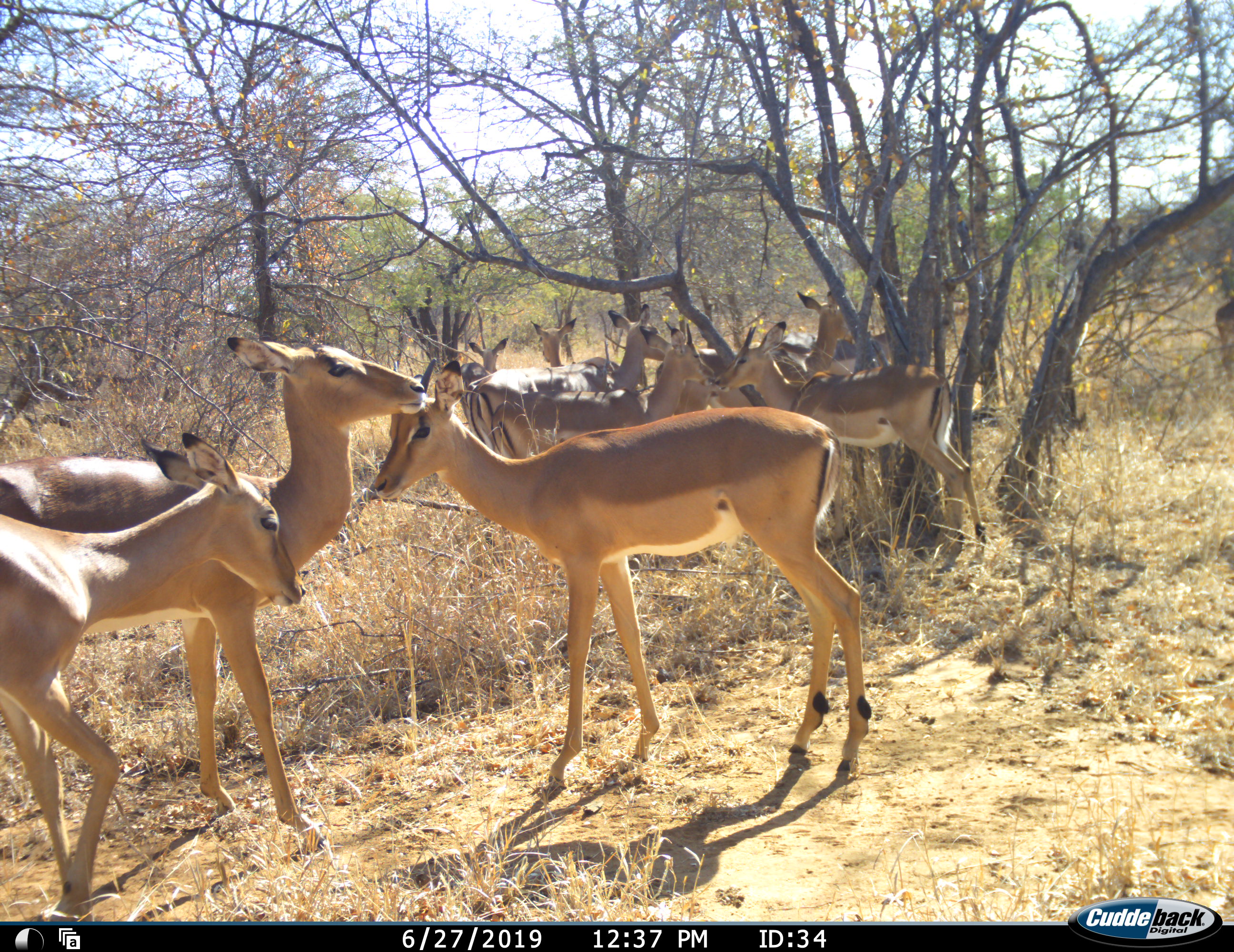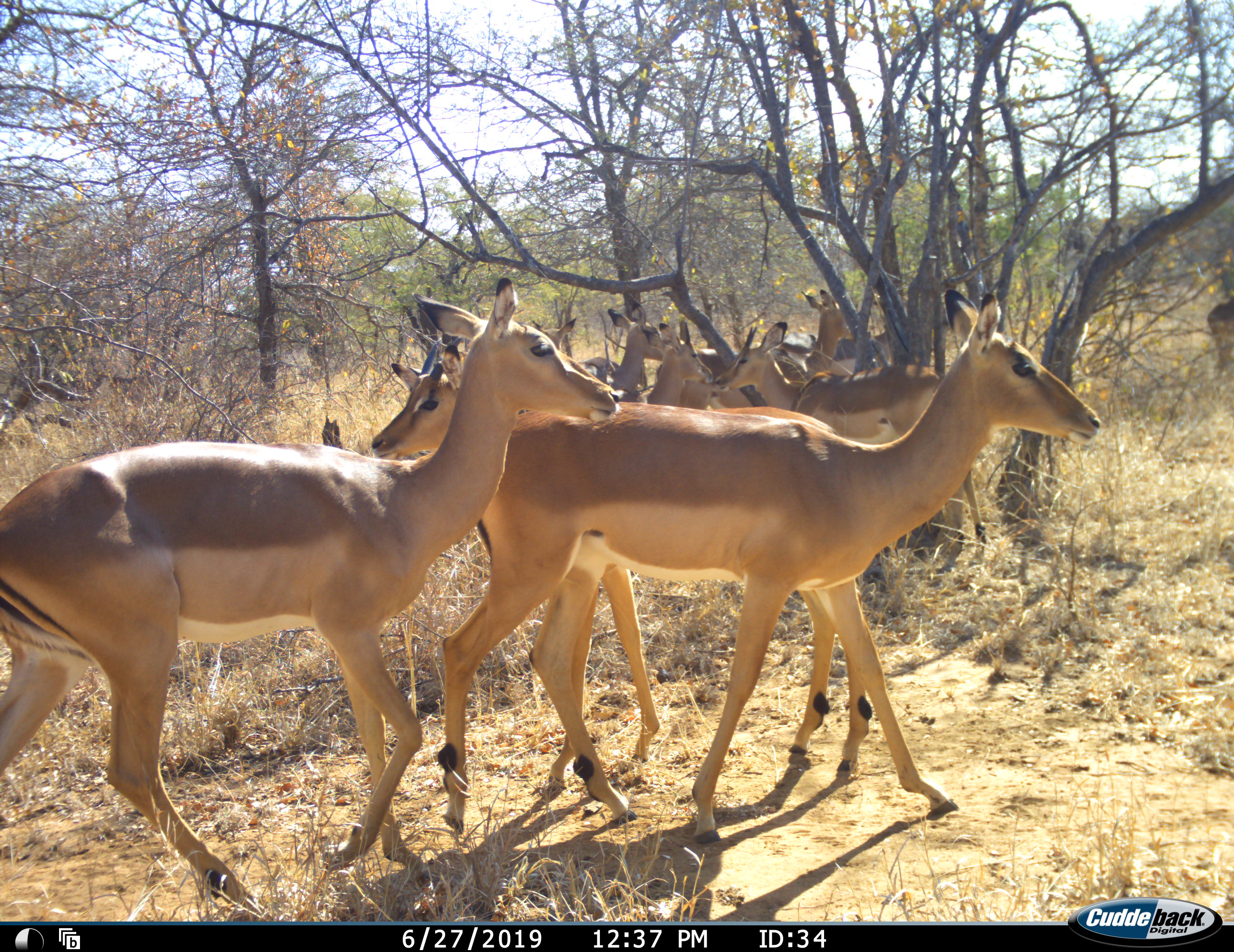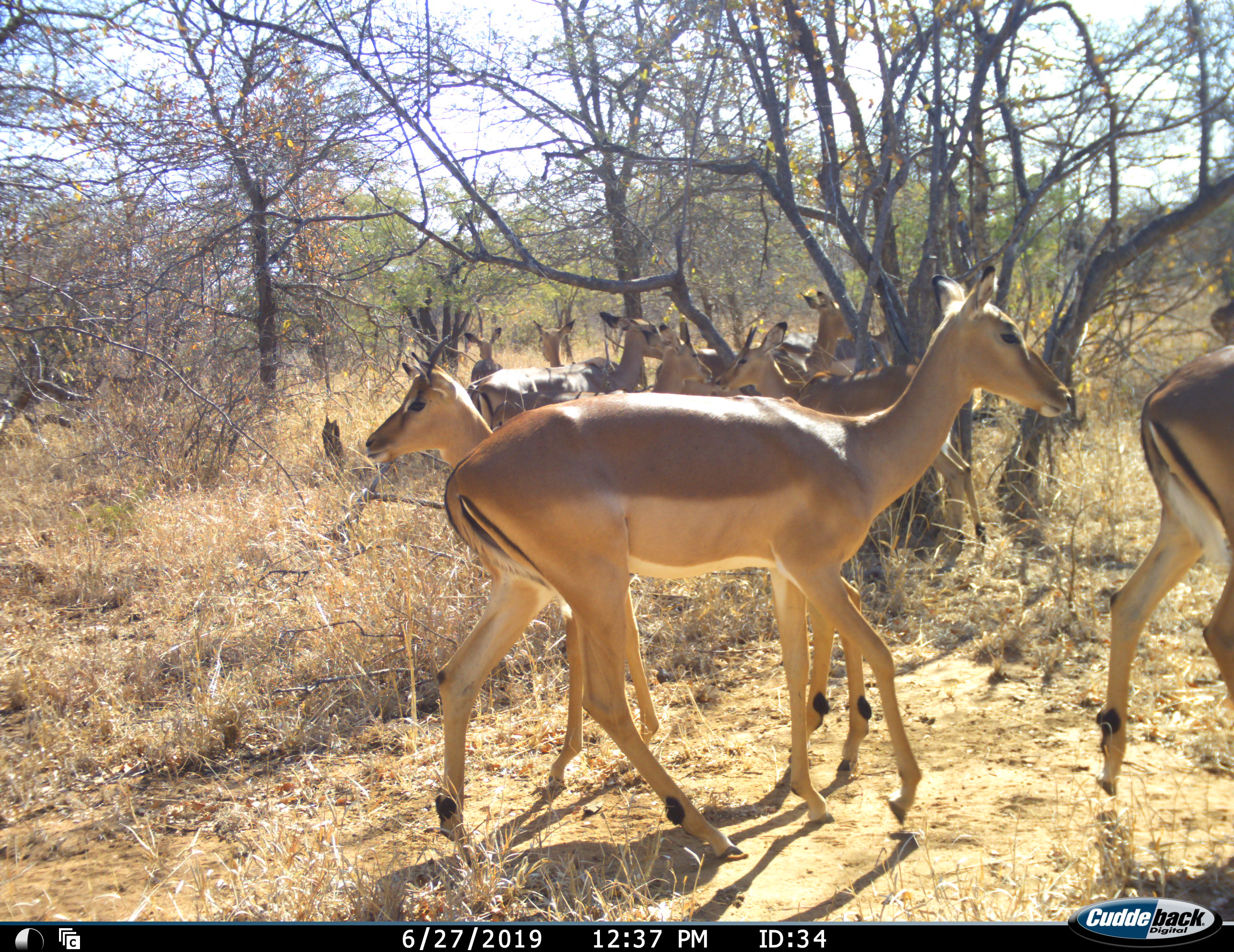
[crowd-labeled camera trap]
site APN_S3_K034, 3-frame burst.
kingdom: Animalia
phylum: Chordata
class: Mammalia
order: Artiodactyla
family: Bovidae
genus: Aepyceros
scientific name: Aepyceros melampus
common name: impala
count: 11-50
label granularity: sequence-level